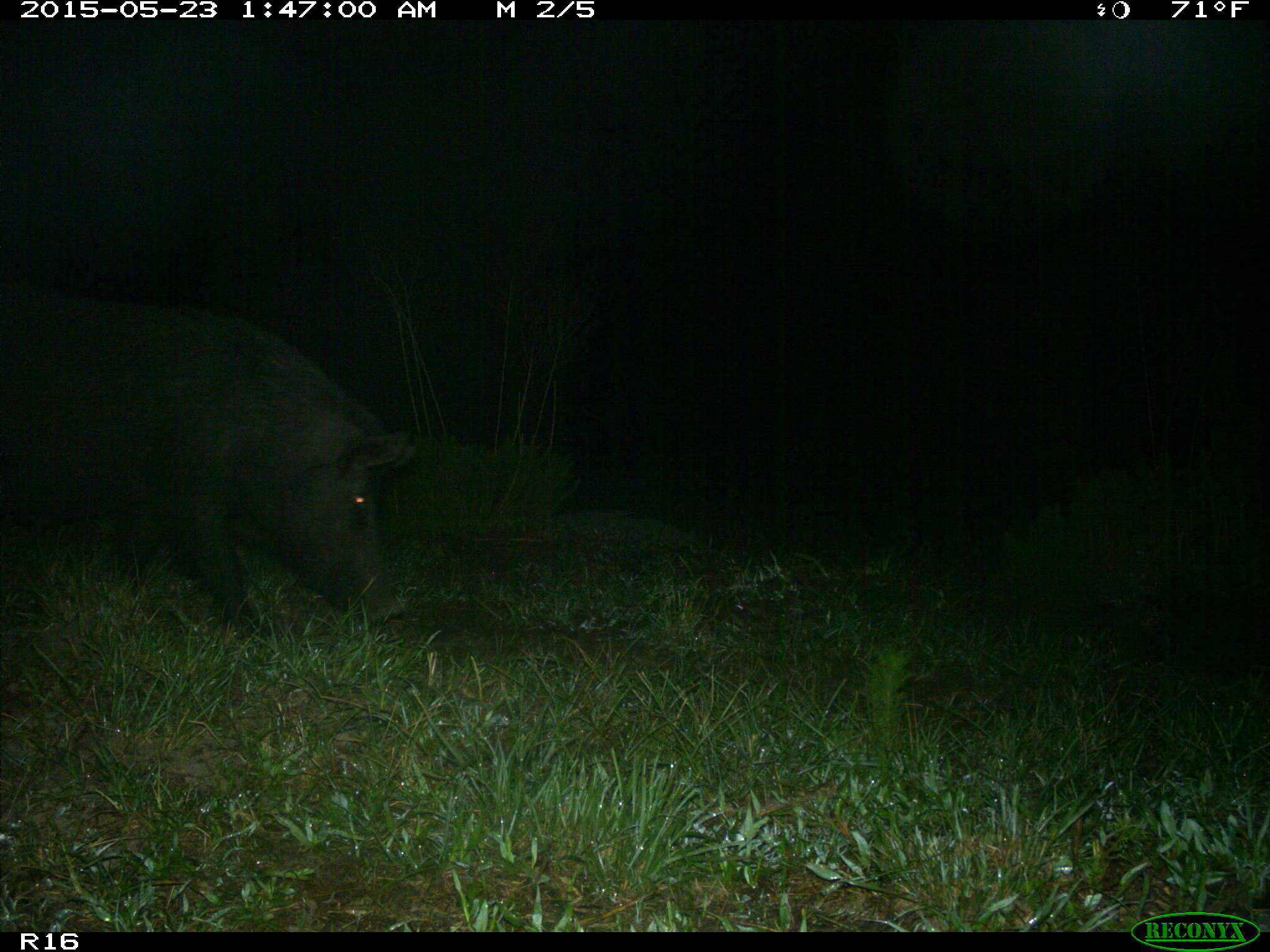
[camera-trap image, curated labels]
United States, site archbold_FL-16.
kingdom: Animalia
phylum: Chordata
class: Mammalia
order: Artiodactyla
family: Suidae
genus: Sus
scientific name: Sus scrofa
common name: wild boar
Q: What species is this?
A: Sus scrofa (wild boar).